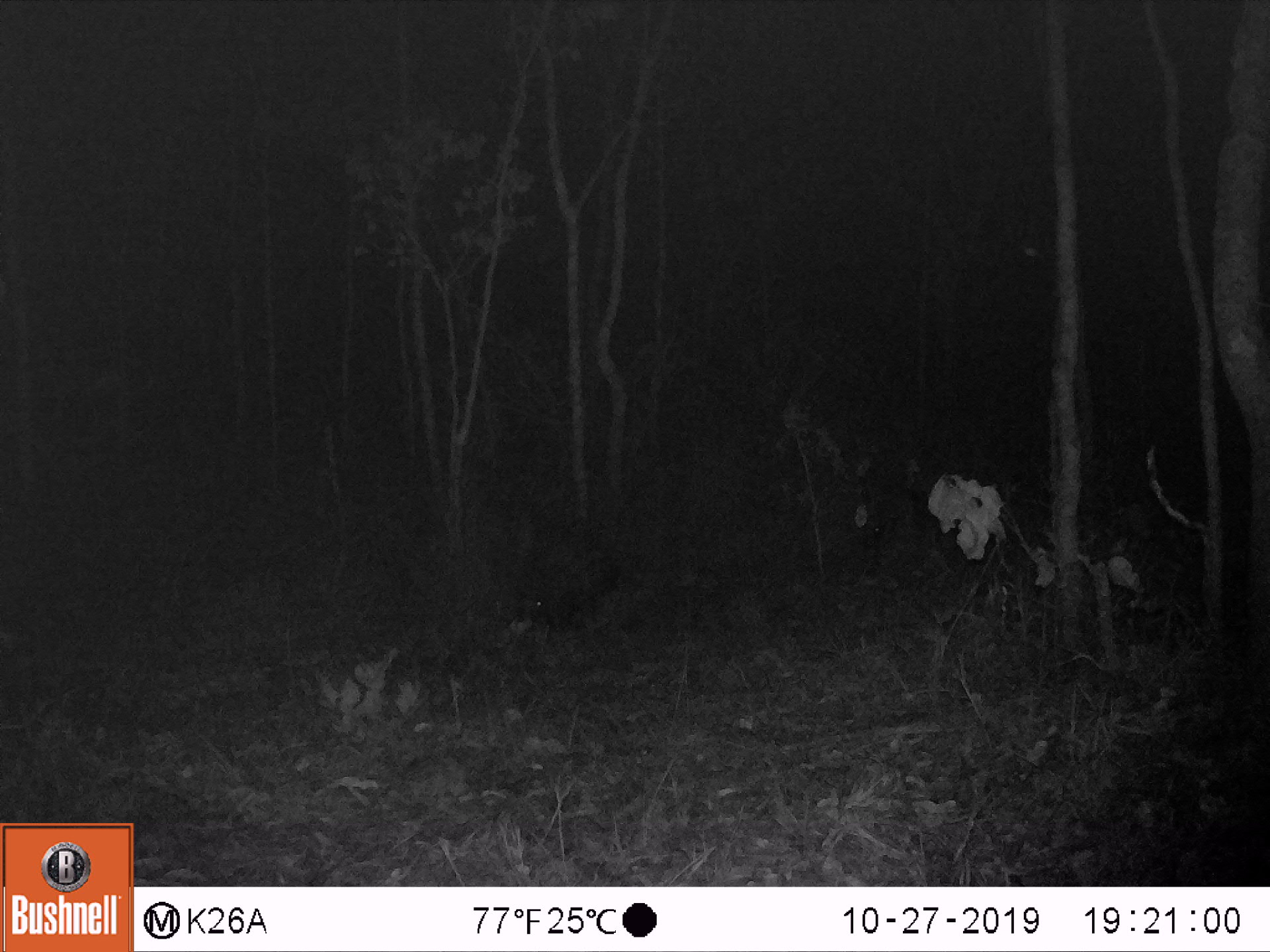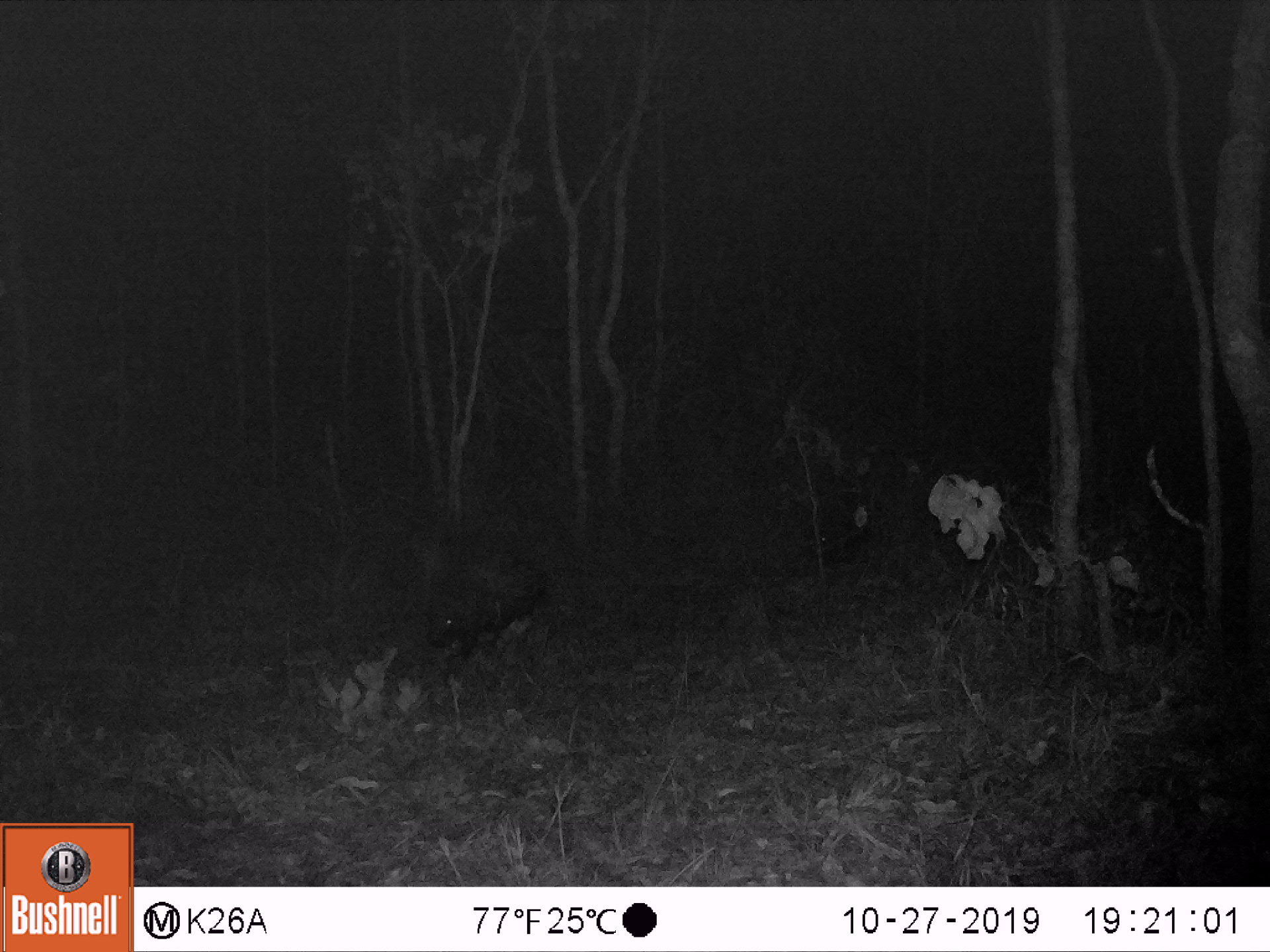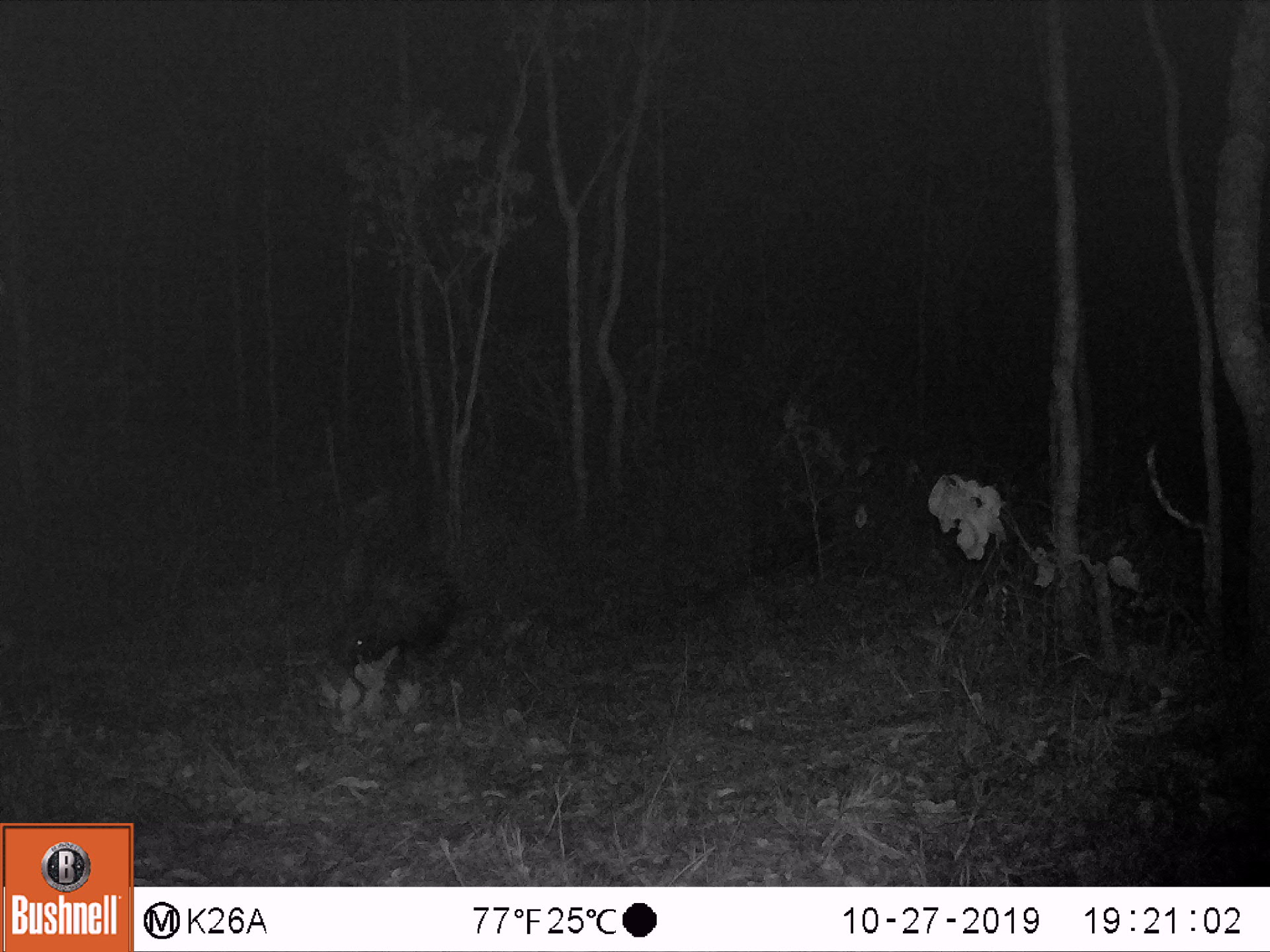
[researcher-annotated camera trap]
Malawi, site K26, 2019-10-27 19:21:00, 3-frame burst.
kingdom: Animalia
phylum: Chordata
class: Mammalia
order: Rodentia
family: Hystricidae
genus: Hystrix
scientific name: Hystrix africaeaustralis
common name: cape porcupine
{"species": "cape porcupine (Hystrix africaeaustralis)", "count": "1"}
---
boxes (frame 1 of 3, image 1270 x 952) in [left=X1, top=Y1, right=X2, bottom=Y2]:
cape porcupine: [left=513, top=508, right=623, bottom=635]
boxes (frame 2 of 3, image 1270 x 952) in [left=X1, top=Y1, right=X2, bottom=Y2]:
cape porcupine: [left=424, top=525, right=558, bottom=645]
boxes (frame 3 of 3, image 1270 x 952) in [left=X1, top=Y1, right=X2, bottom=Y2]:
cape porcupine: [left=335, top=525, right=468, bottom=680]